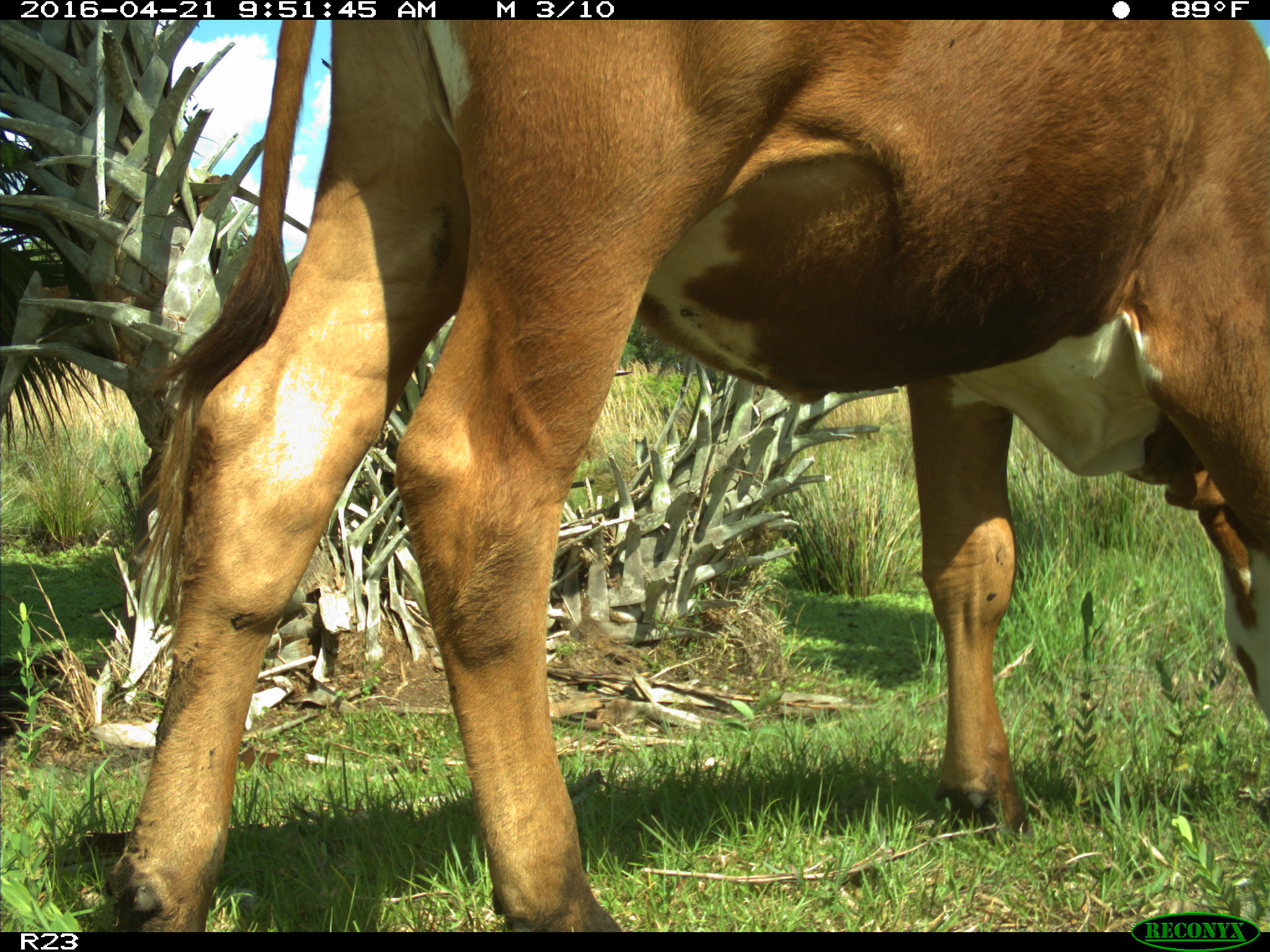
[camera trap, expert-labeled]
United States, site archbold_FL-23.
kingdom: Animalia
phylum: Chordata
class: Mammalia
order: Artiodactyla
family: Bovidae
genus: Bos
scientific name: Bos taurus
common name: domestic cow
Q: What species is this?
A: Bos taurus (domestic cow).